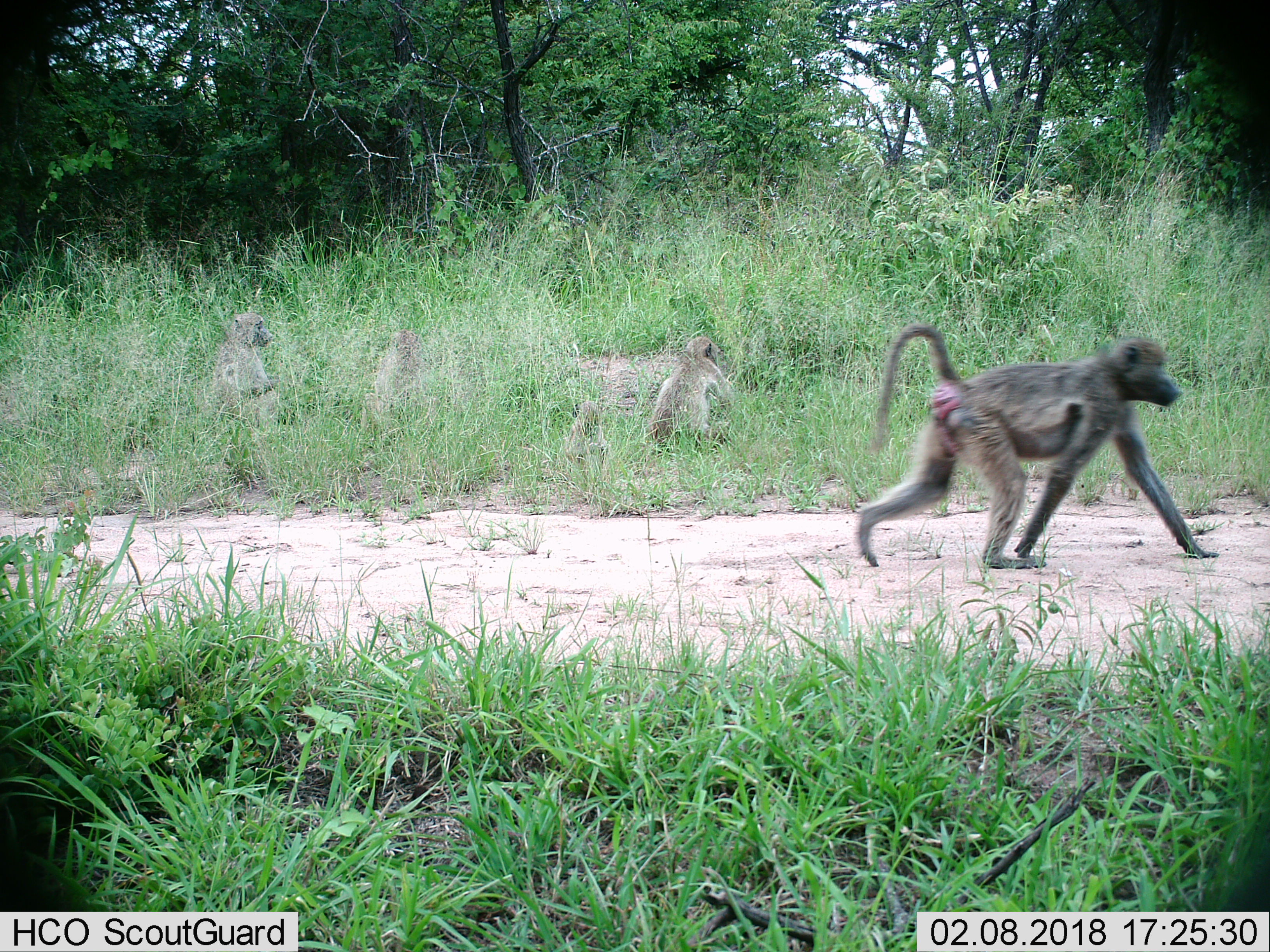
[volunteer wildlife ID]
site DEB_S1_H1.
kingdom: Animalia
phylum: Chordata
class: Mammalia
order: Primates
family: Cercopithecidae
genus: Papio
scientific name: Papio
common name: baboon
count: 5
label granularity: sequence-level